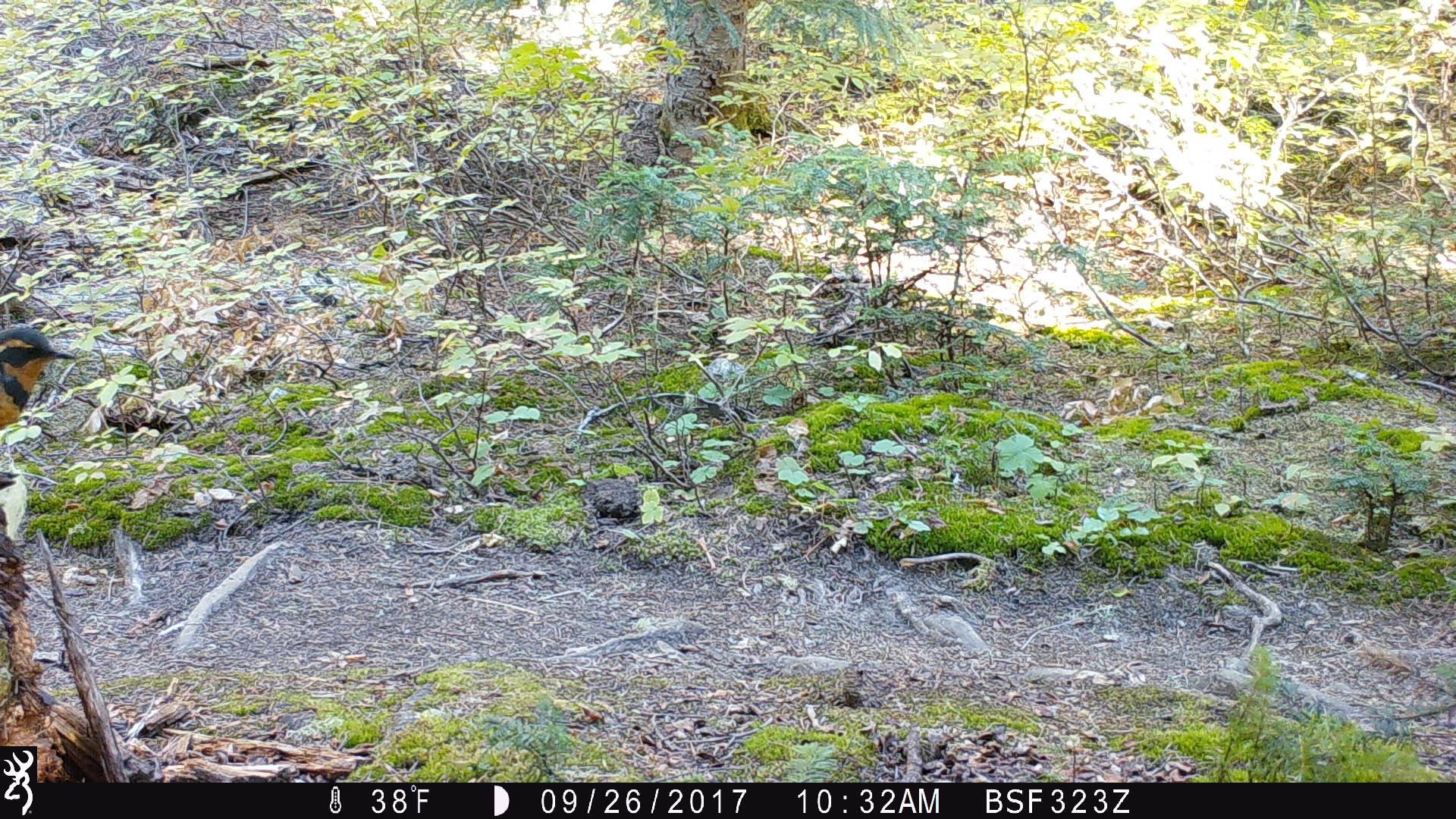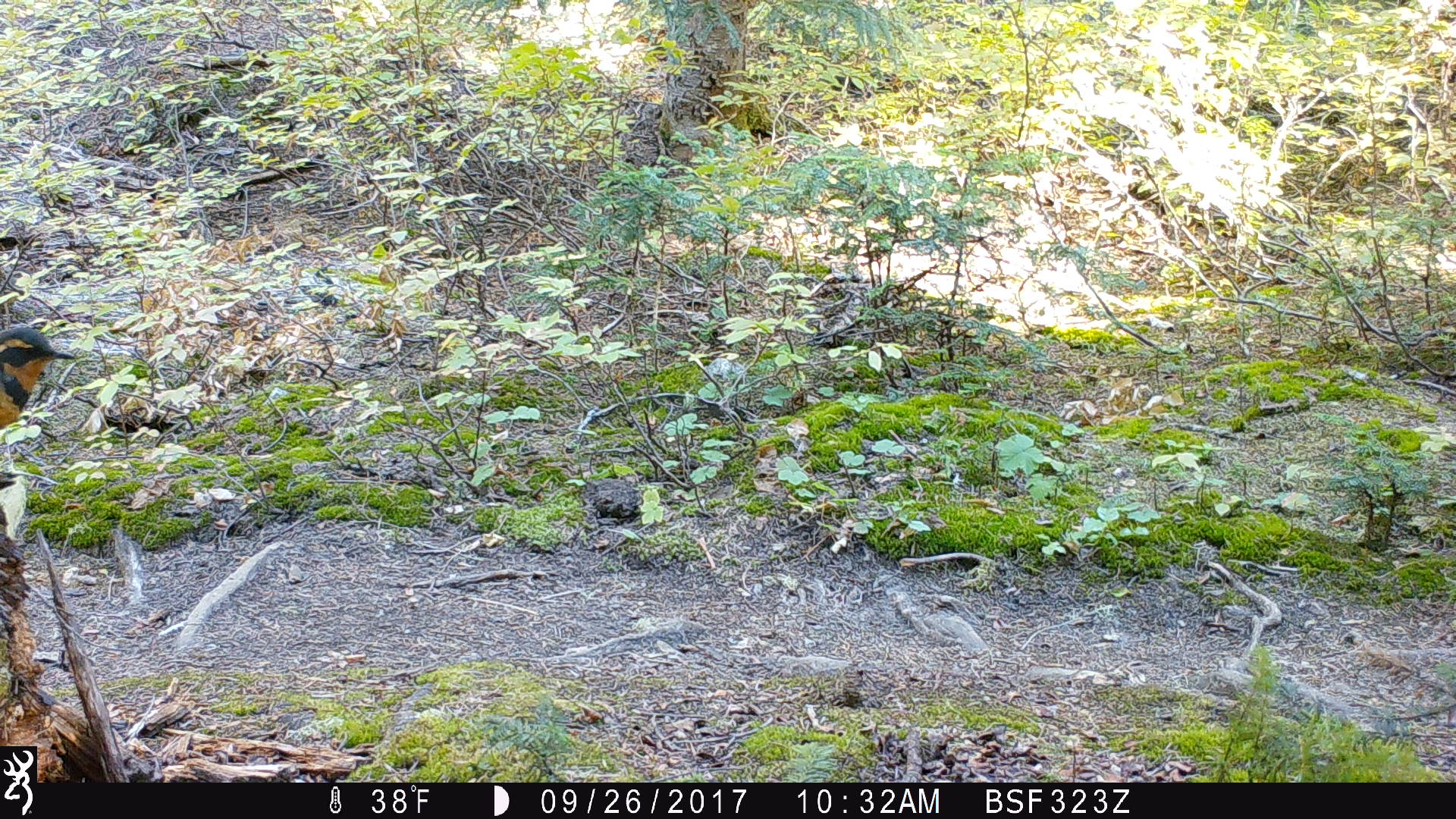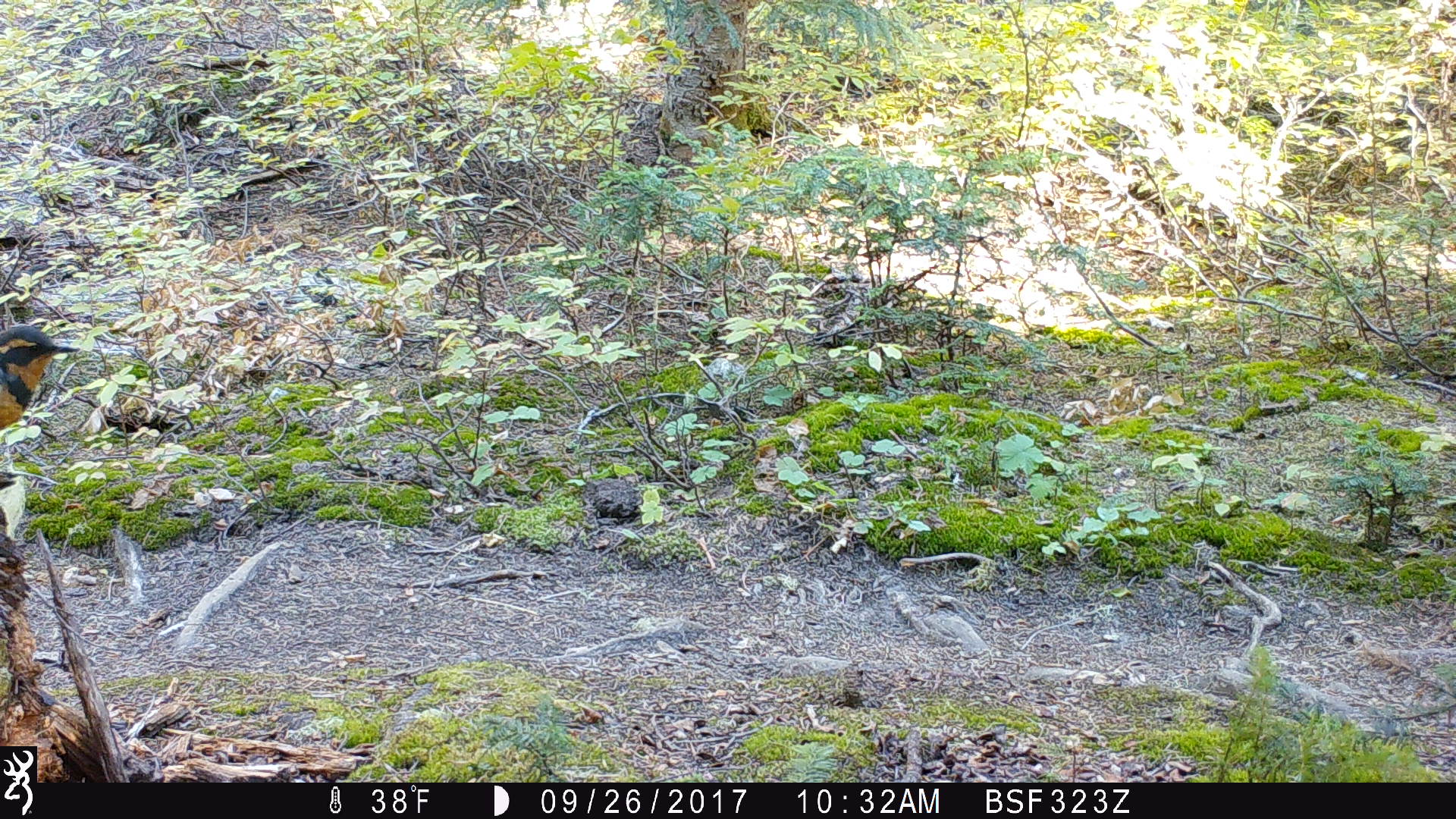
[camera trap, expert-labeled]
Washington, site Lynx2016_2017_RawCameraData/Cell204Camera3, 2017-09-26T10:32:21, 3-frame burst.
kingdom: Animalia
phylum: Chordata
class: Aves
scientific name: Aves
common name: birds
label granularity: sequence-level